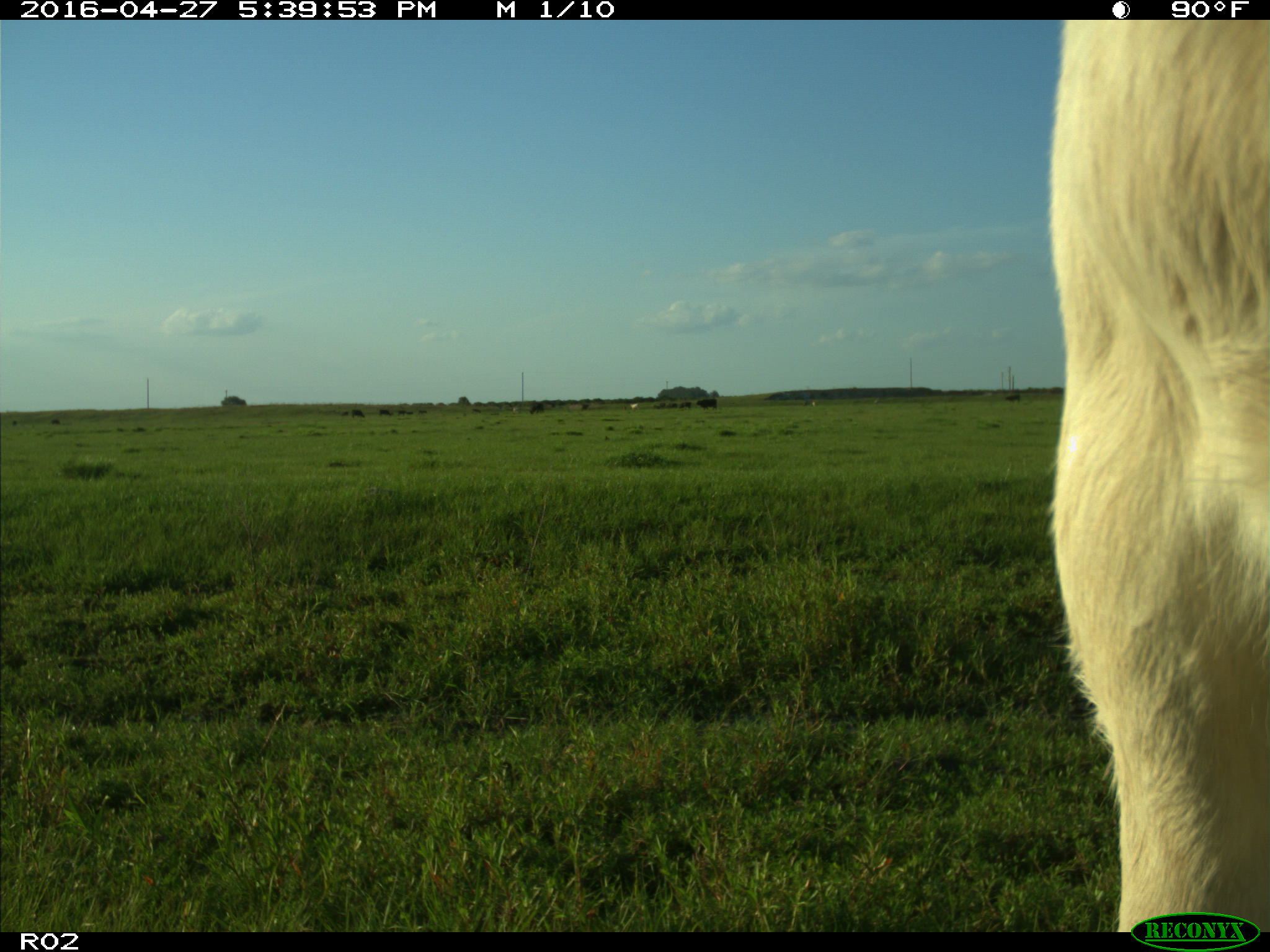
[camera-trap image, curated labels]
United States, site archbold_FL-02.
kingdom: Animalia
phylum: Chordata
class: Mammalia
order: Artiodactyla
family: Bovidae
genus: Bos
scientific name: Bos taurus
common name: domestic cow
Bos taurus (domestic cow).